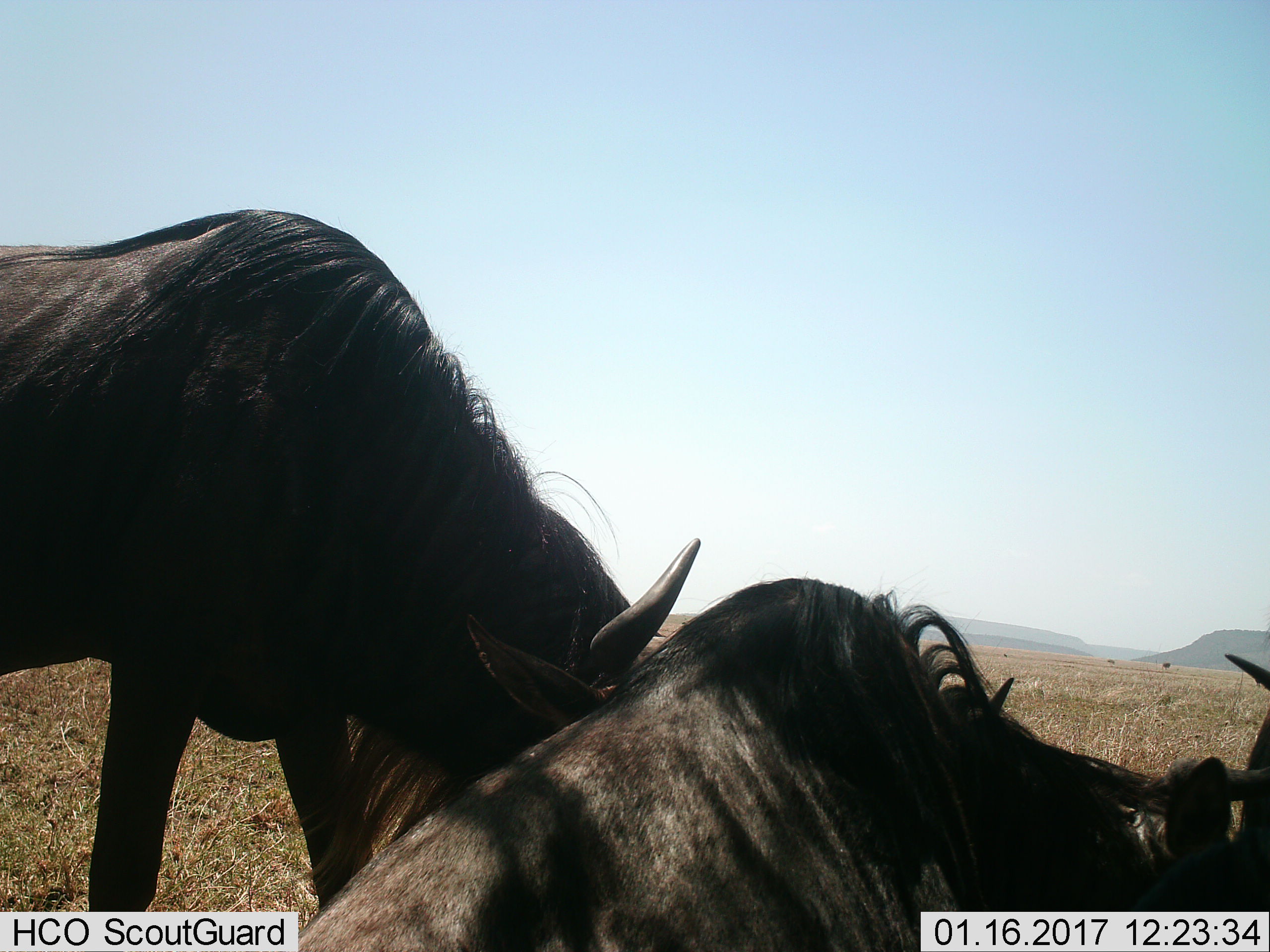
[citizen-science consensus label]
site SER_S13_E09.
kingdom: Animalia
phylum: Chordata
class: Mammalia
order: Artiodactyla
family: Bovidae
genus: Connochaetes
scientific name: Connochaetes taurinus taurinus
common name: blue wildebeest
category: wildebeestblue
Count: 4.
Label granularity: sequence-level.